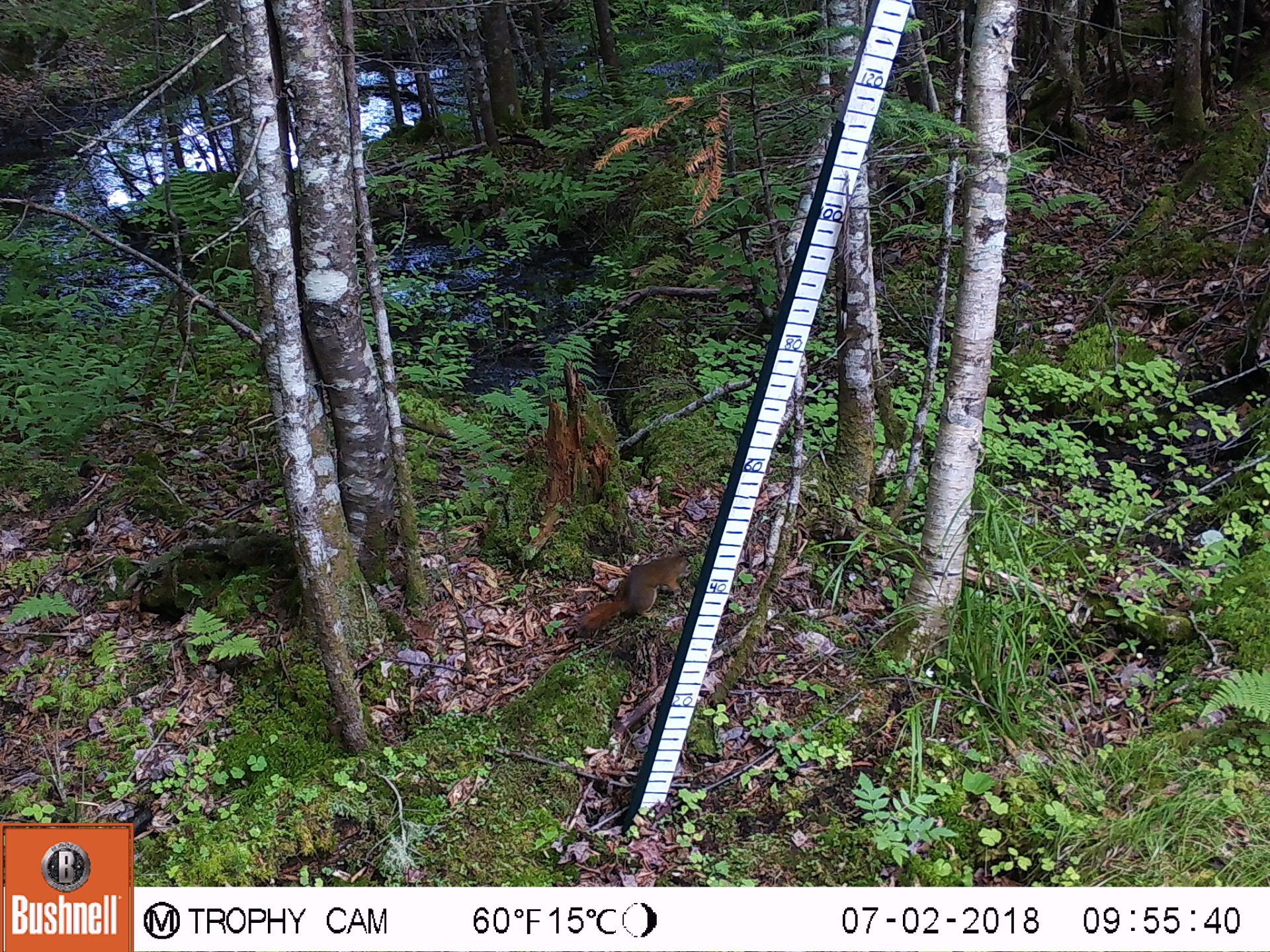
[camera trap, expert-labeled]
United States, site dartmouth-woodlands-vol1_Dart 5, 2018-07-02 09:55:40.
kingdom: Animalia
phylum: Chordata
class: Mammalia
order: Rodentia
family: Sciuridae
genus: Tamiasciurus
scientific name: Tamiasciurus hudsonicus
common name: red squirrel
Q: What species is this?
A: Red squirrel (Tamiasciurus hudsonicus).